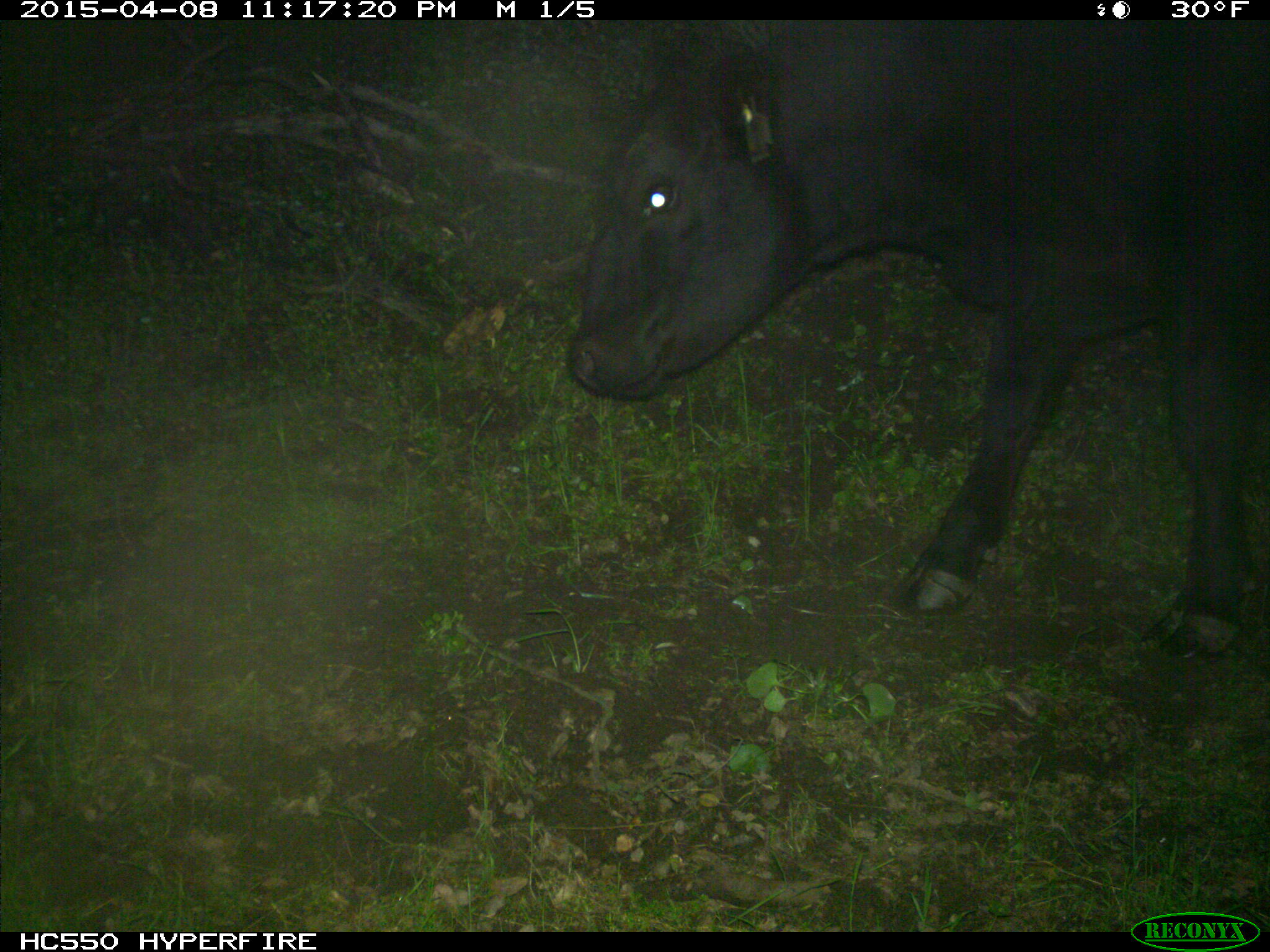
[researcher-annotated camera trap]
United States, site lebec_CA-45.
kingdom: Animalia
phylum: Chordata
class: Mammalia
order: Artiodactyla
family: Bovidae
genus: Bos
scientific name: Bos taurus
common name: domestic cow